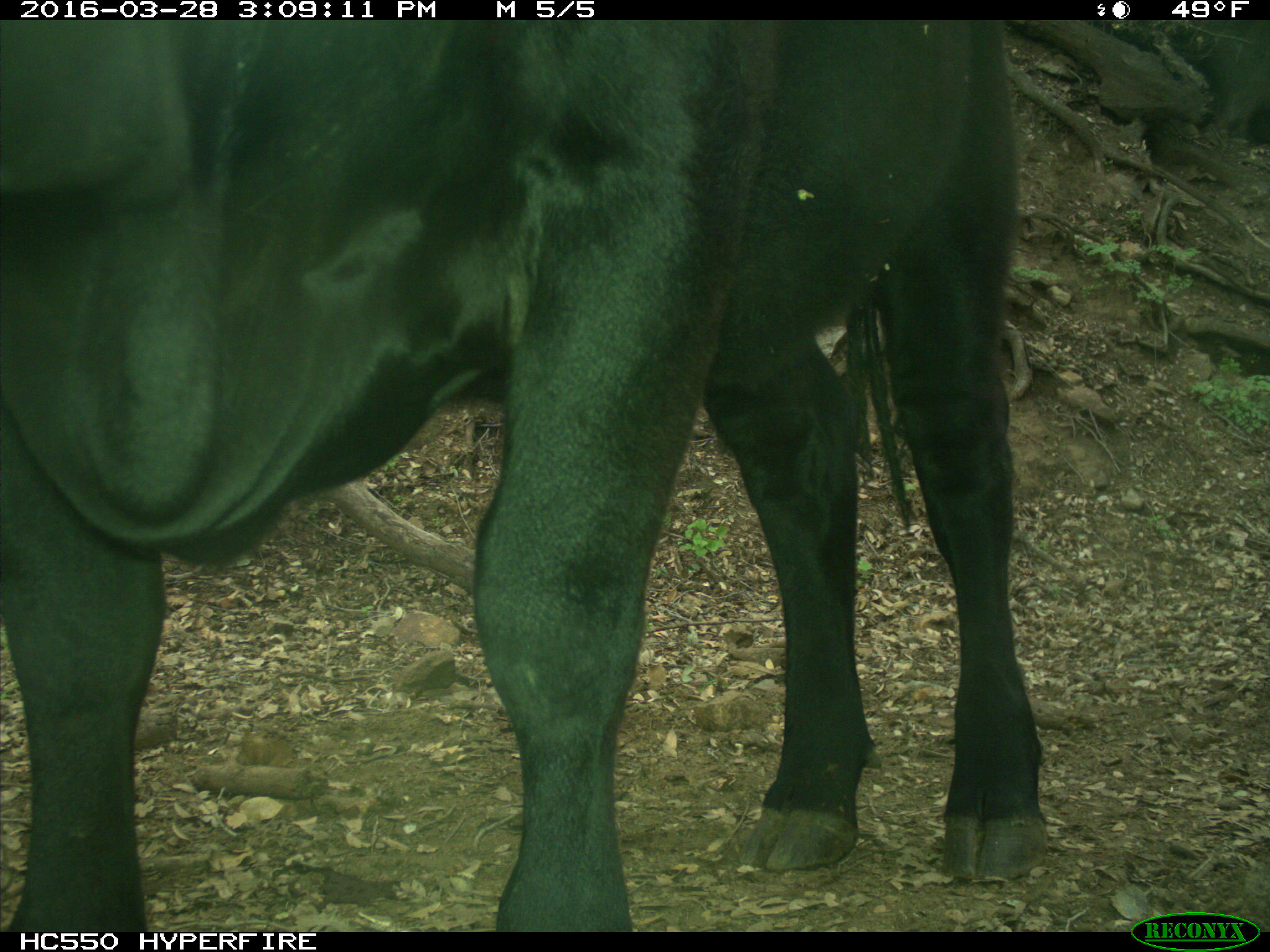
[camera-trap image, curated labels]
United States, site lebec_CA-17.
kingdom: Animalia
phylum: Chordata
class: Mammalia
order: Artiodactyla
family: Bovidae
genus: Bos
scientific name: Bos taurus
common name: domestic cow